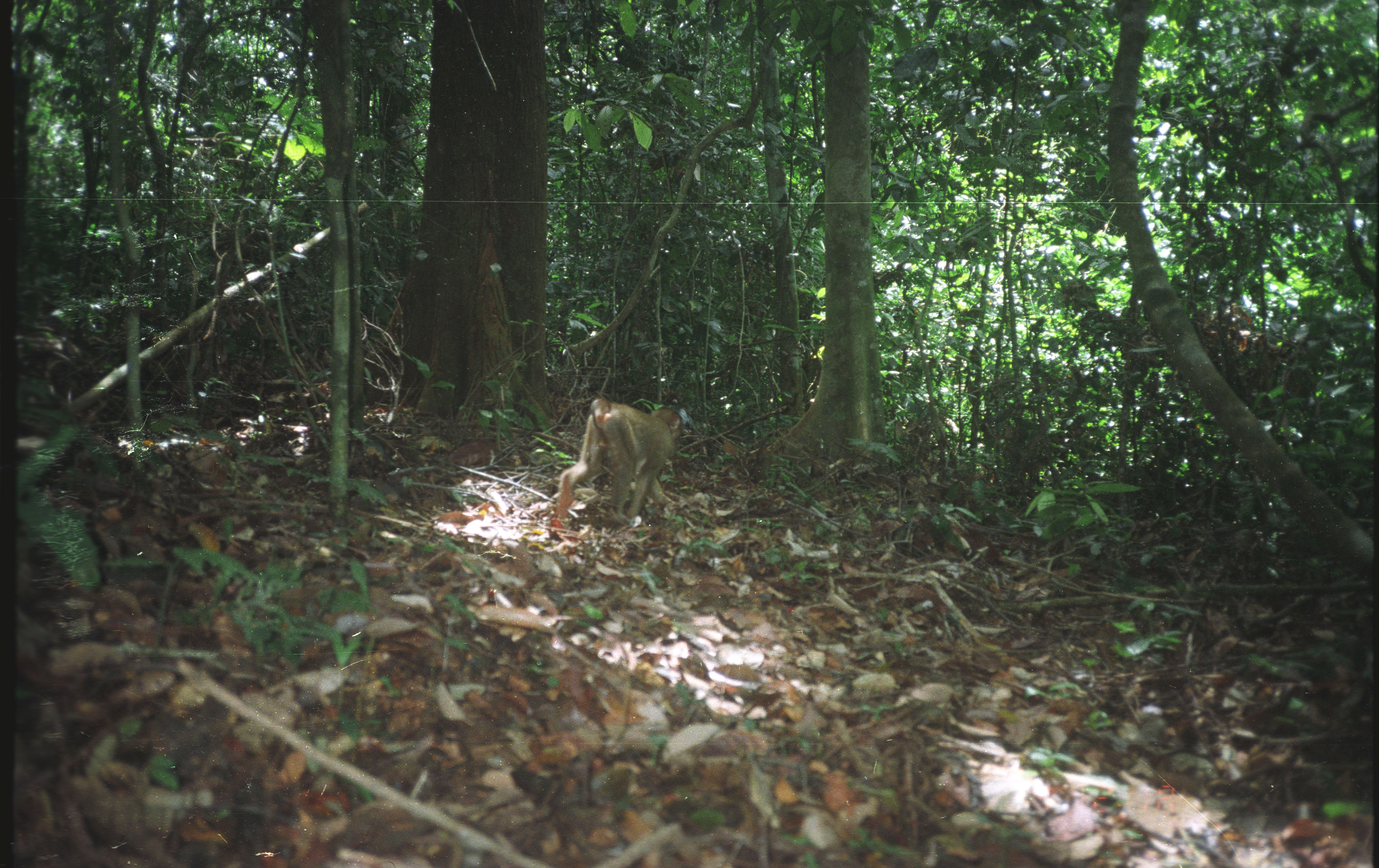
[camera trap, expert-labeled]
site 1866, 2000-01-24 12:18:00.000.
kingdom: Animalia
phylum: Chordata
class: Mammalia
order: Primates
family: Cercopithecidae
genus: Macaca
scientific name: Macaca nemestrina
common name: southern pig-tailed macaque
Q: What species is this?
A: Macaca nemestrina (southern pig-tailed macaque).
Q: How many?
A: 1.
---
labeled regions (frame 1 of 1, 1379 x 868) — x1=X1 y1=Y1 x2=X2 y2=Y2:
macaca nemestrina: x1=553 y1=397 x2=686 y2=527